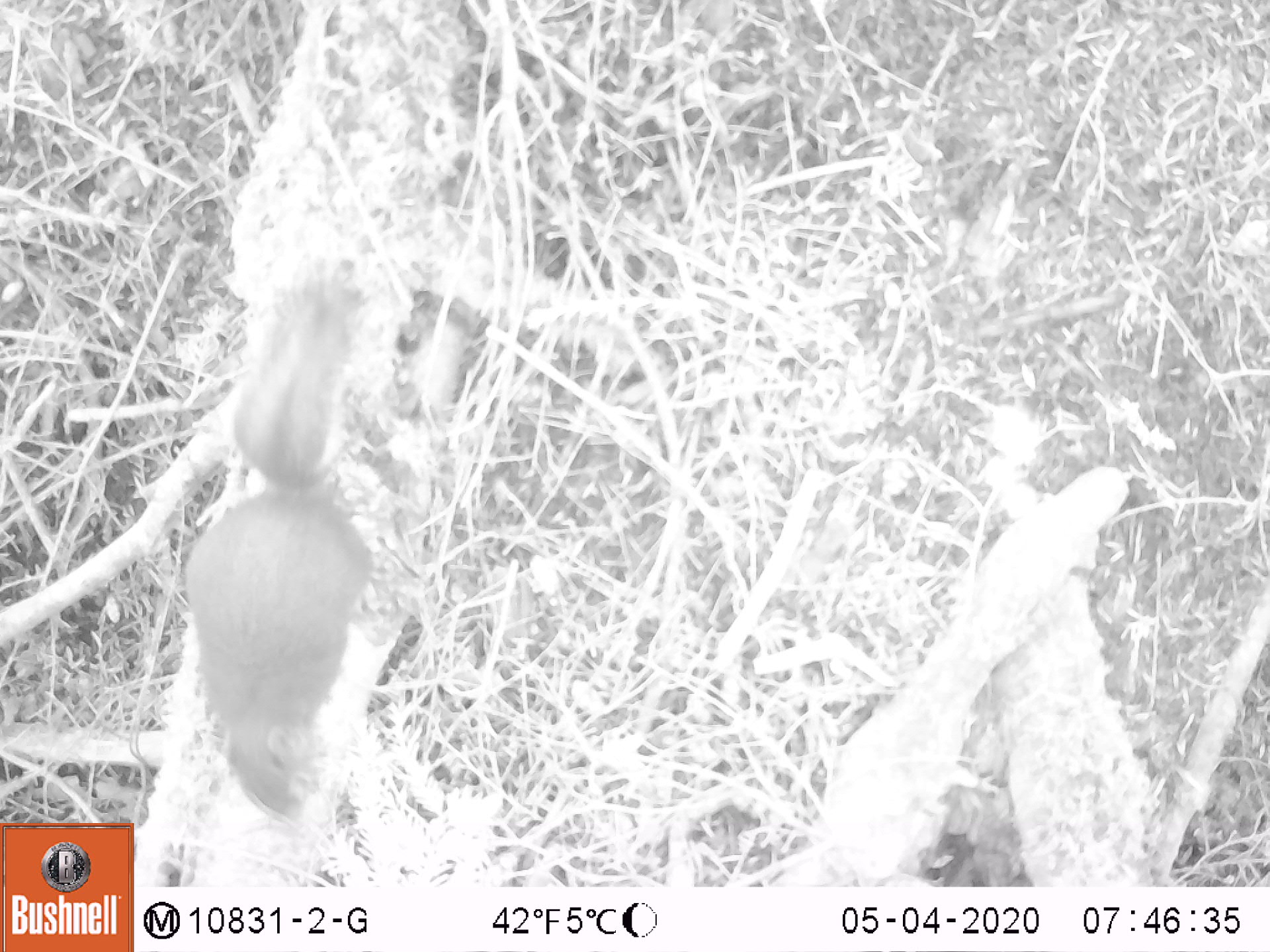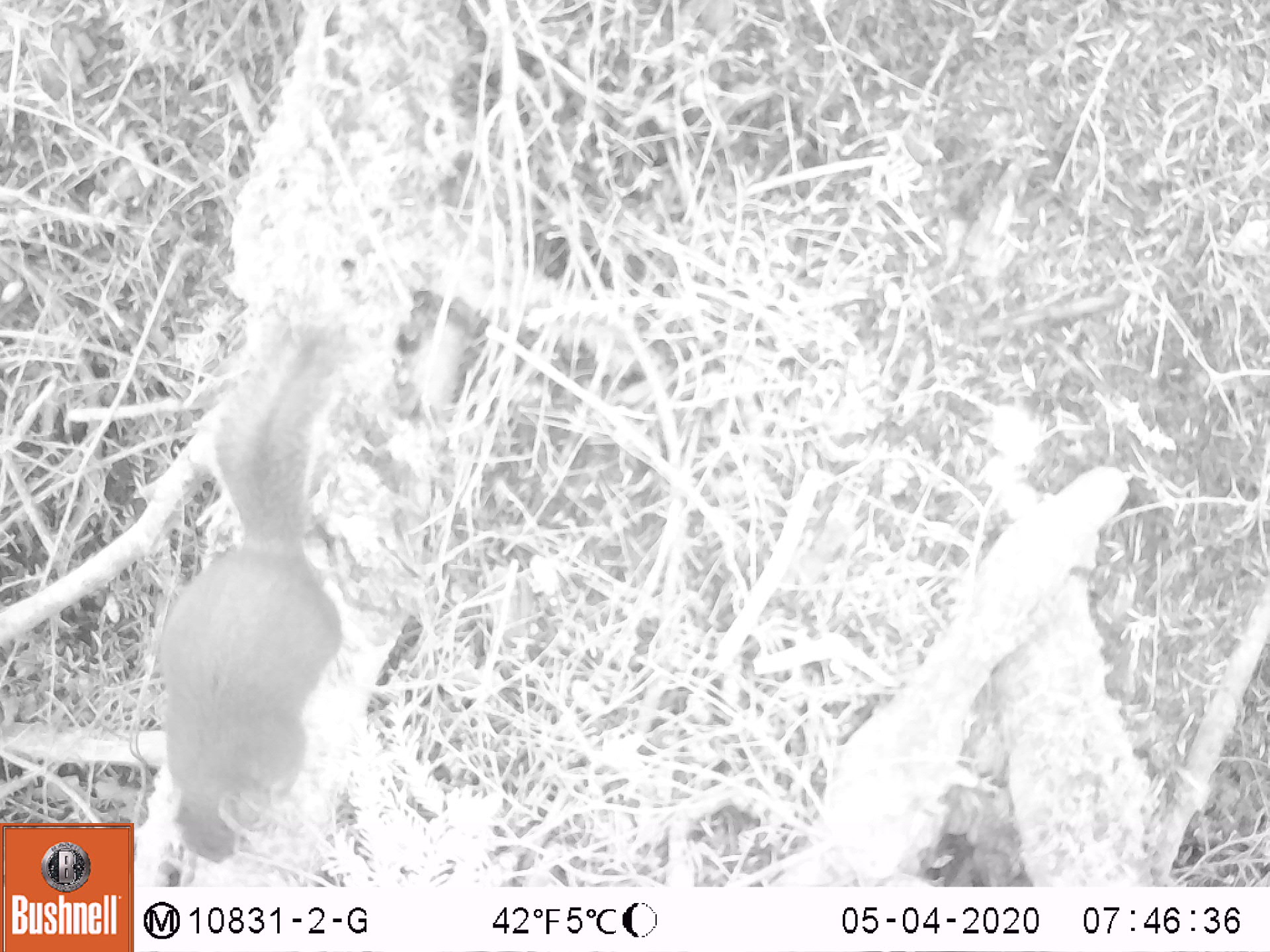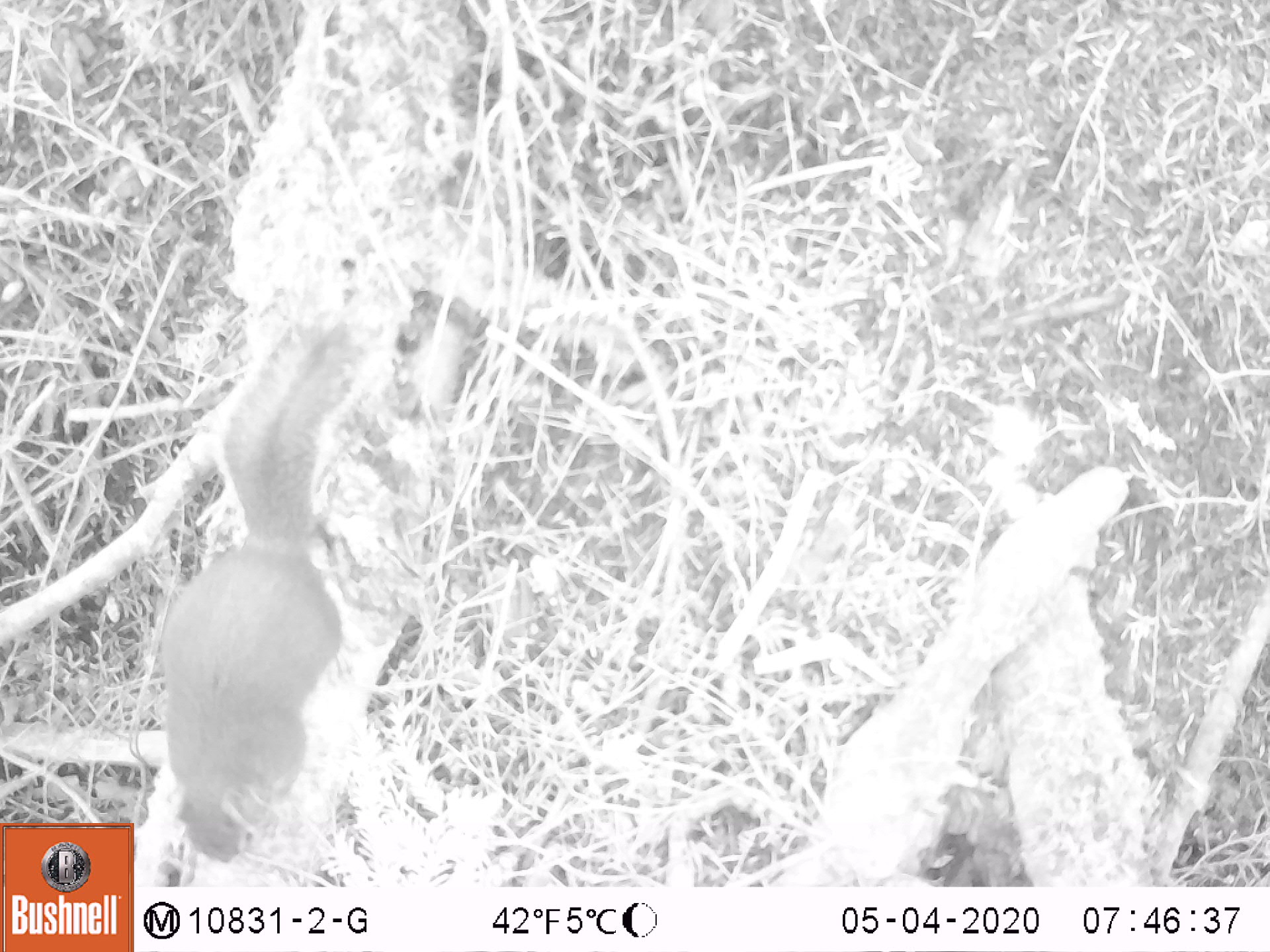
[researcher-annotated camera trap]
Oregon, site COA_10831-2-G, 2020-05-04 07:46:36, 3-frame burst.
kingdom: Animalia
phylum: Chordata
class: Mammalia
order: Rodentia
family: Sciuridae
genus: Tamiasciurus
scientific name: Tamiasciurus douglasii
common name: douglas squirrel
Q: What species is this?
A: Douglas squirrel (Tamiasciurus douglasii).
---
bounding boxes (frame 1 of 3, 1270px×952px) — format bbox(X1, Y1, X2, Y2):
douglas squirrel: bbox(180, 257, 387, 808)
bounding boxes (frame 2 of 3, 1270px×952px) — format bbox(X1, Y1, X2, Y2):
douglas squirrel: bbox(142, 302, 362, 868)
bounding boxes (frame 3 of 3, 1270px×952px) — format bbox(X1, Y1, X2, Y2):
douglas squirrel: bbox(148, 310, 379, 866)